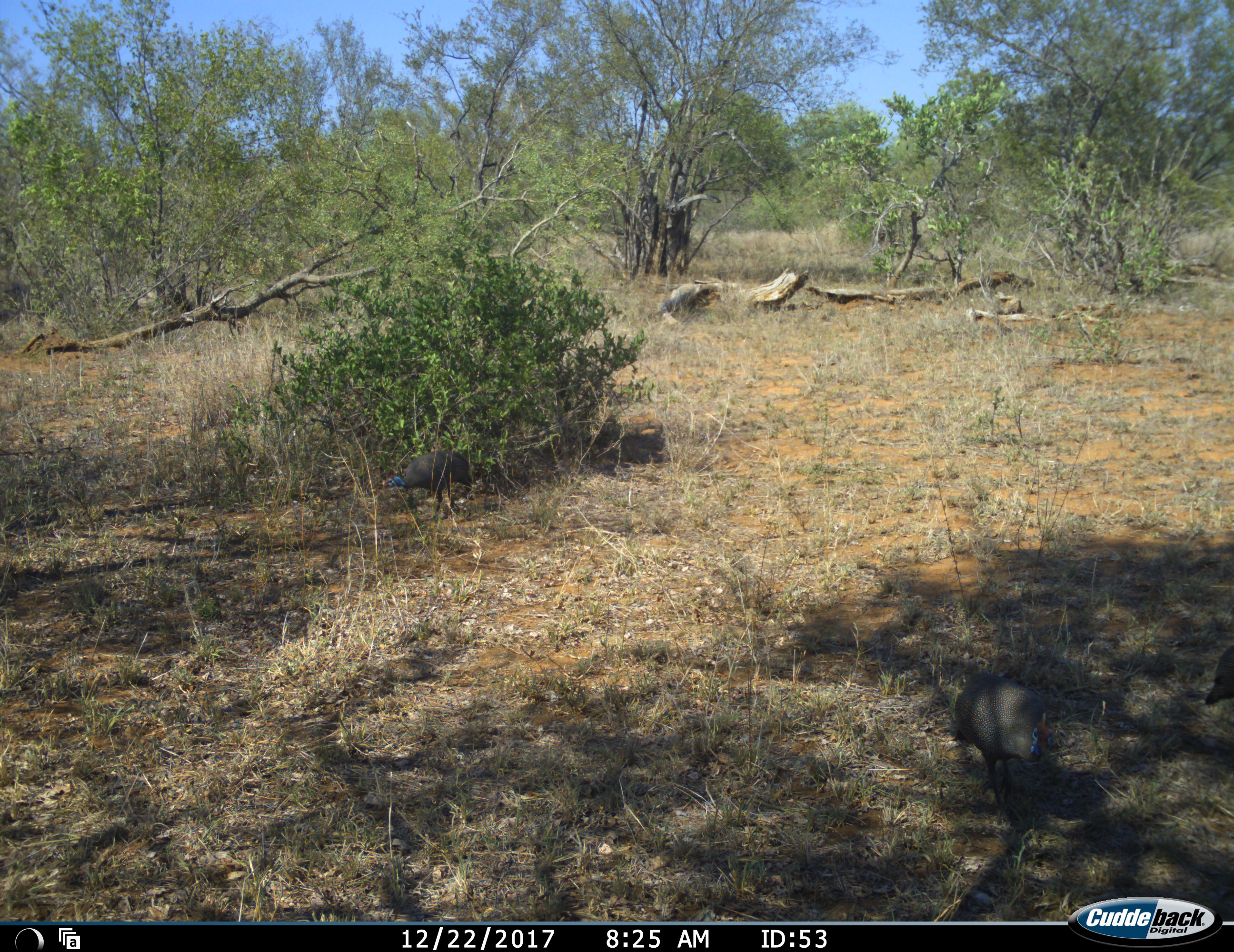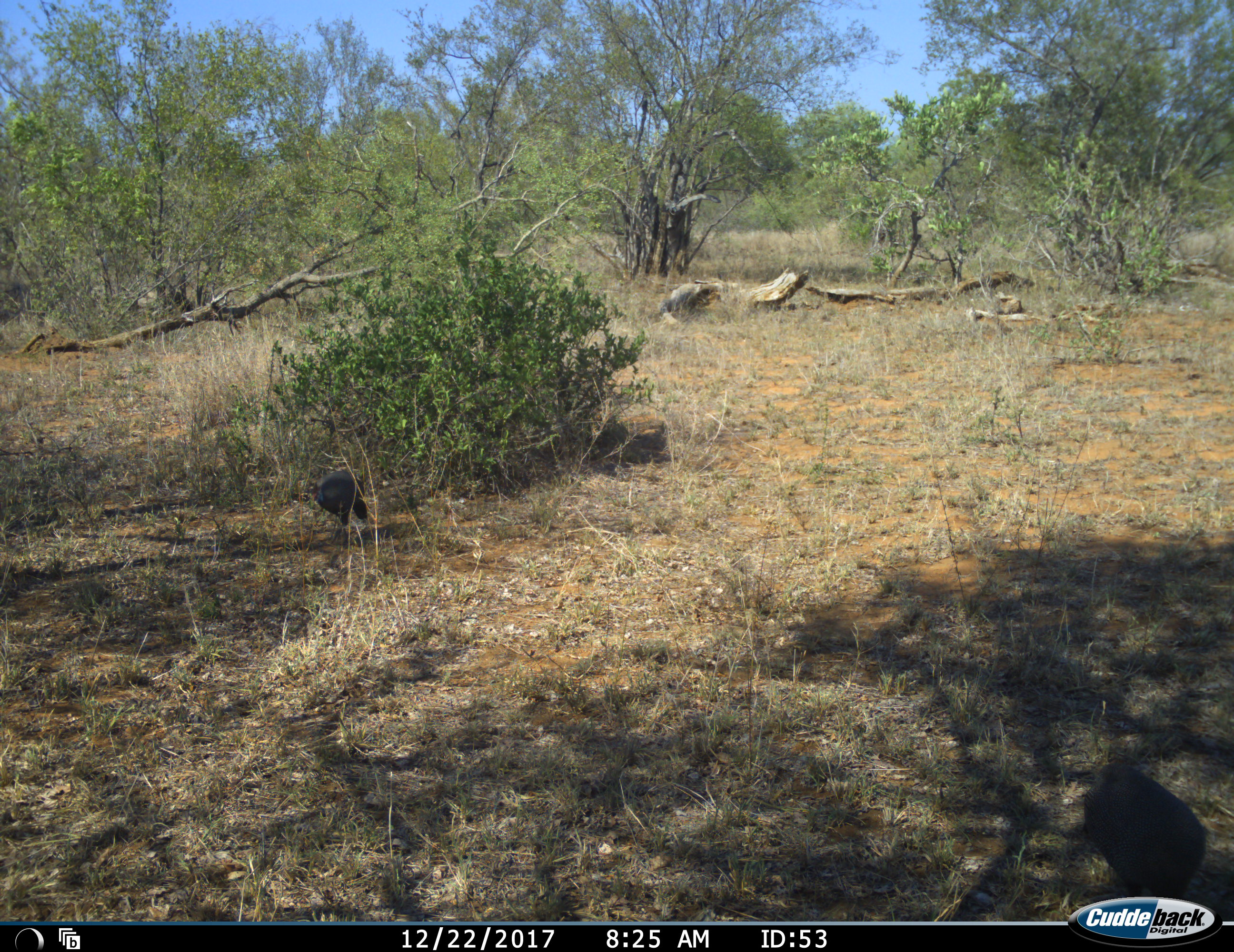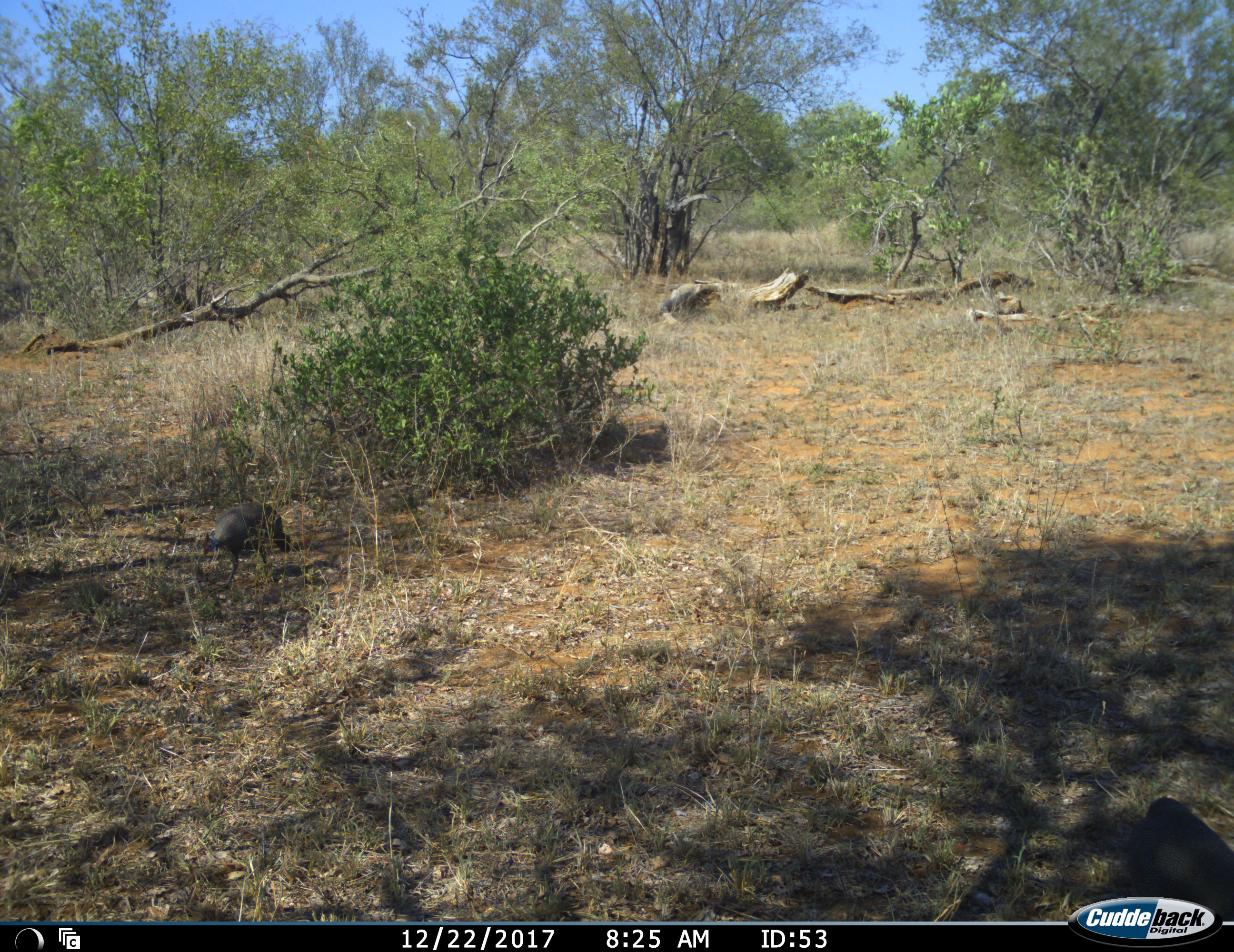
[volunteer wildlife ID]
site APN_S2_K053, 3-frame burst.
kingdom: Animalia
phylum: Chordata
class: Aves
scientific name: Aves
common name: bird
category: birdother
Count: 3.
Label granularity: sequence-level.